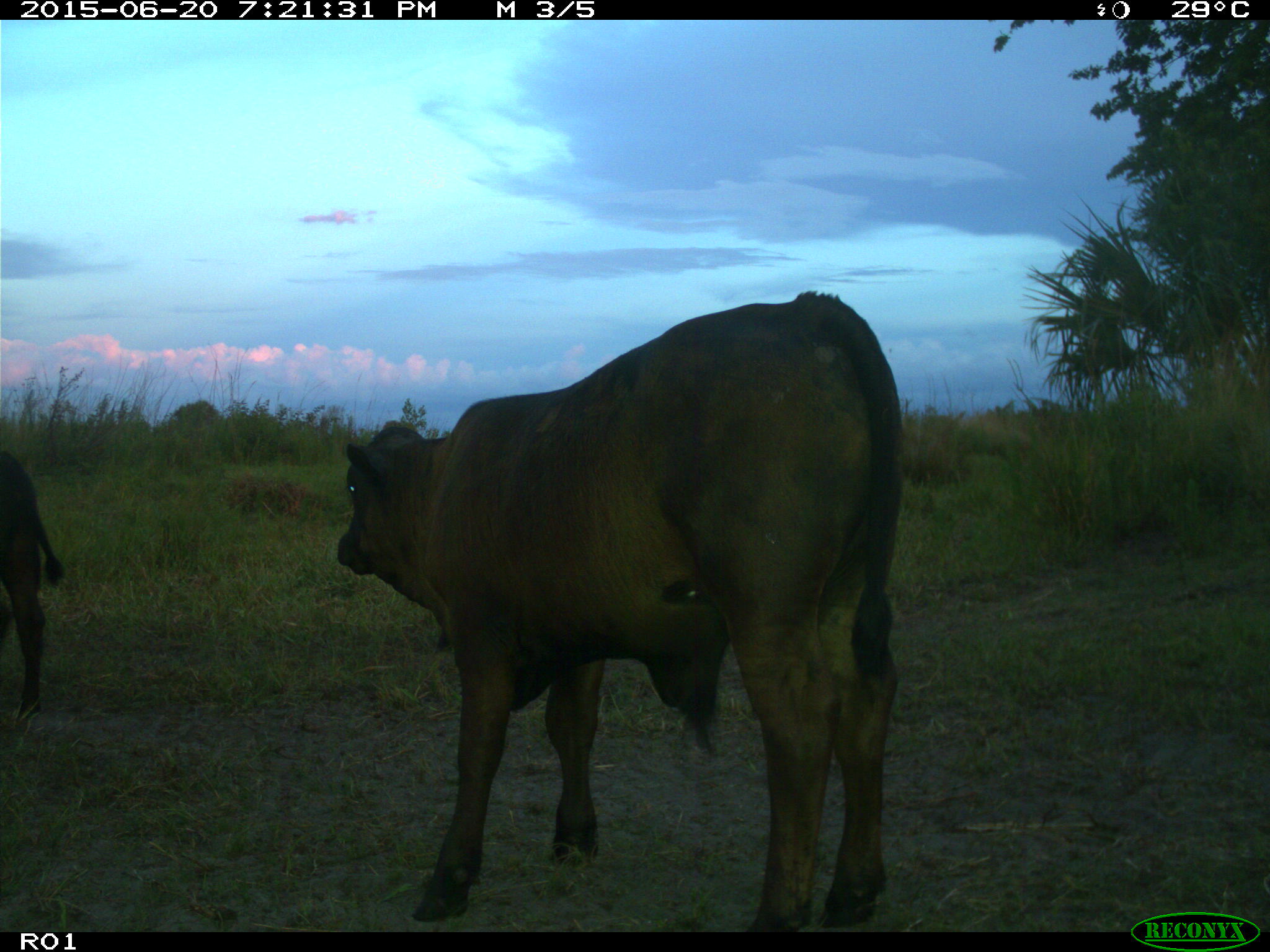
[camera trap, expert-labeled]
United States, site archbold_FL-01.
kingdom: Animalia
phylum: Chordata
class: Mammalia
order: Artiodactyla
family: Bovidae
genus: Bos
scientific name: Bos taurus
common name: domestic cow